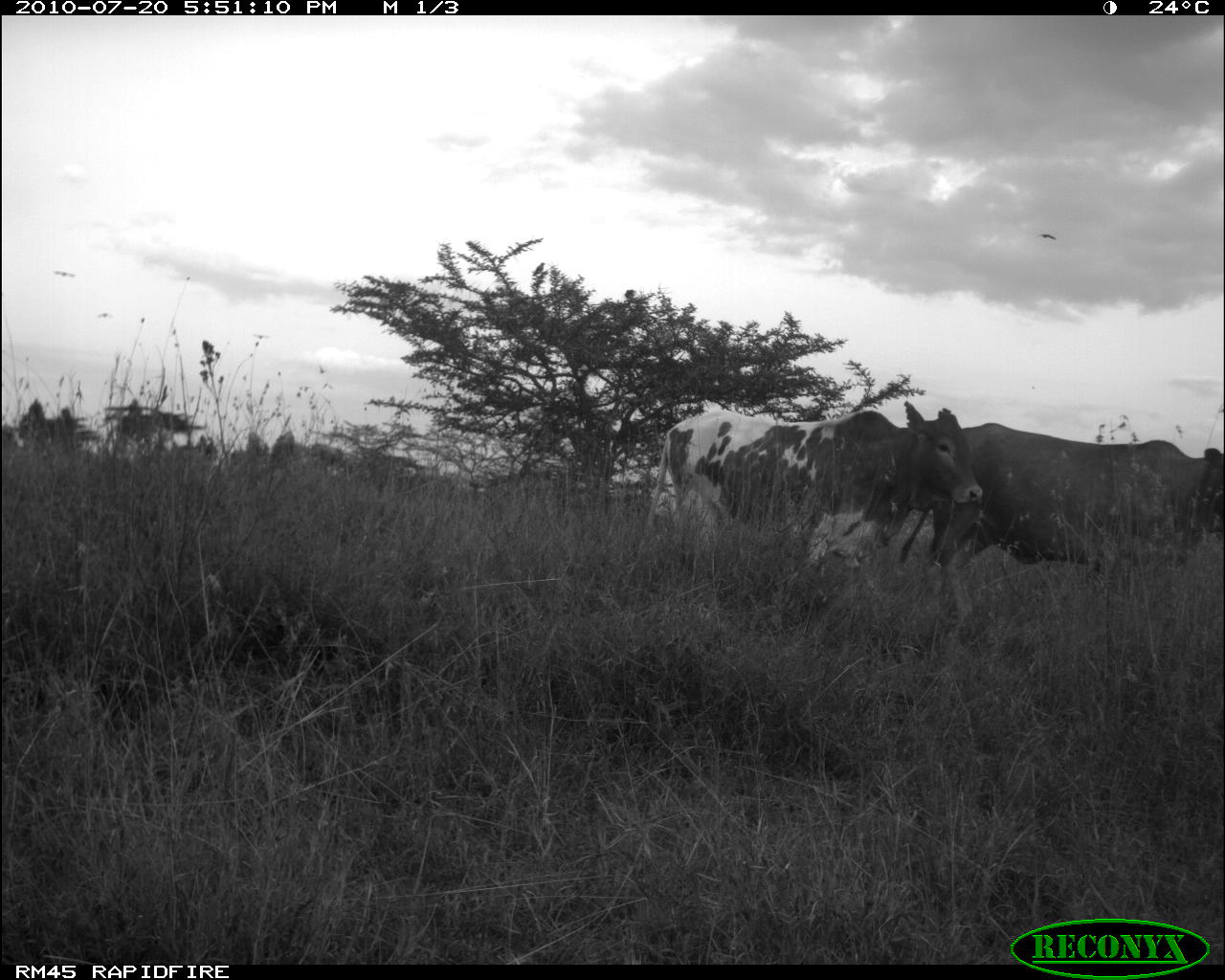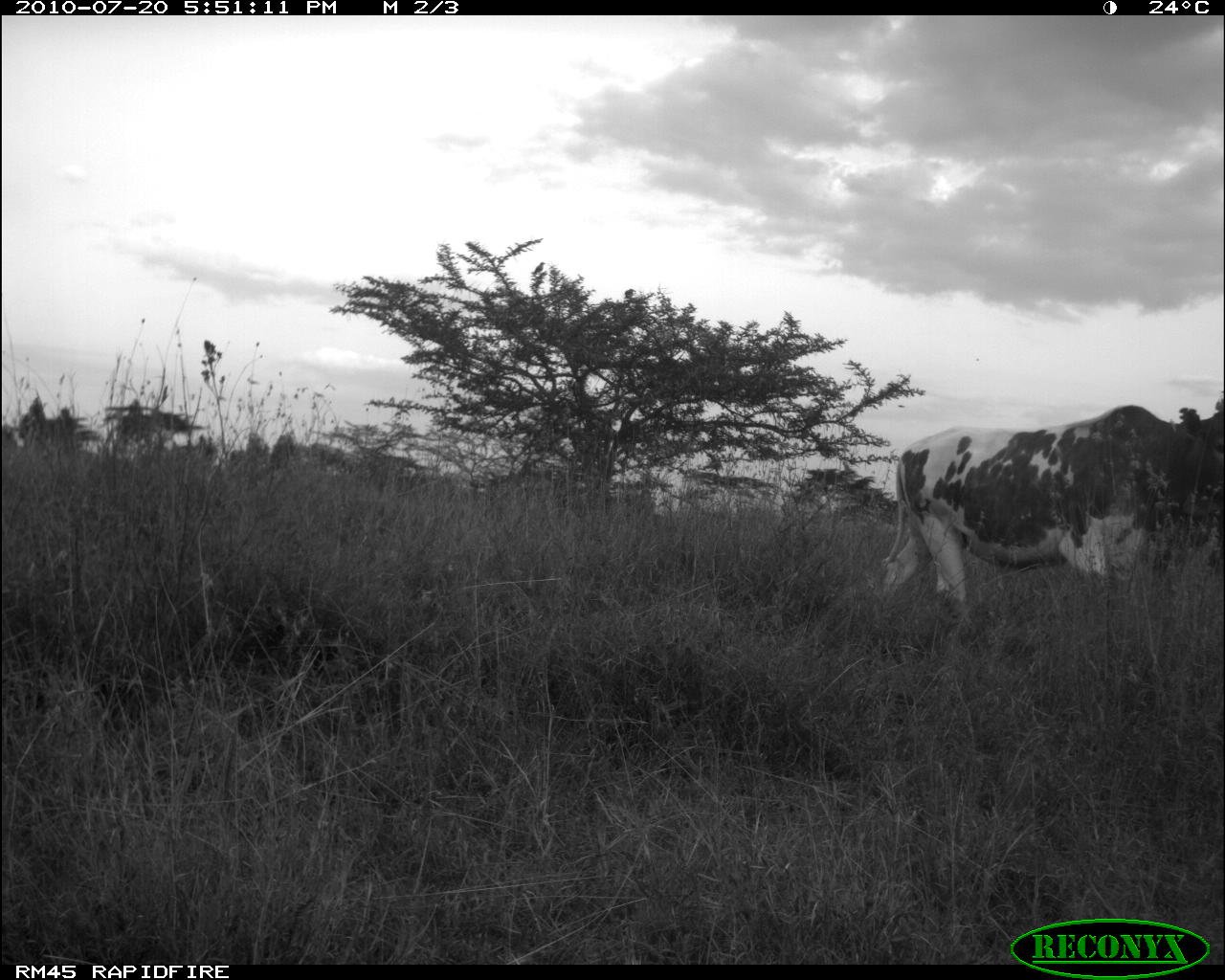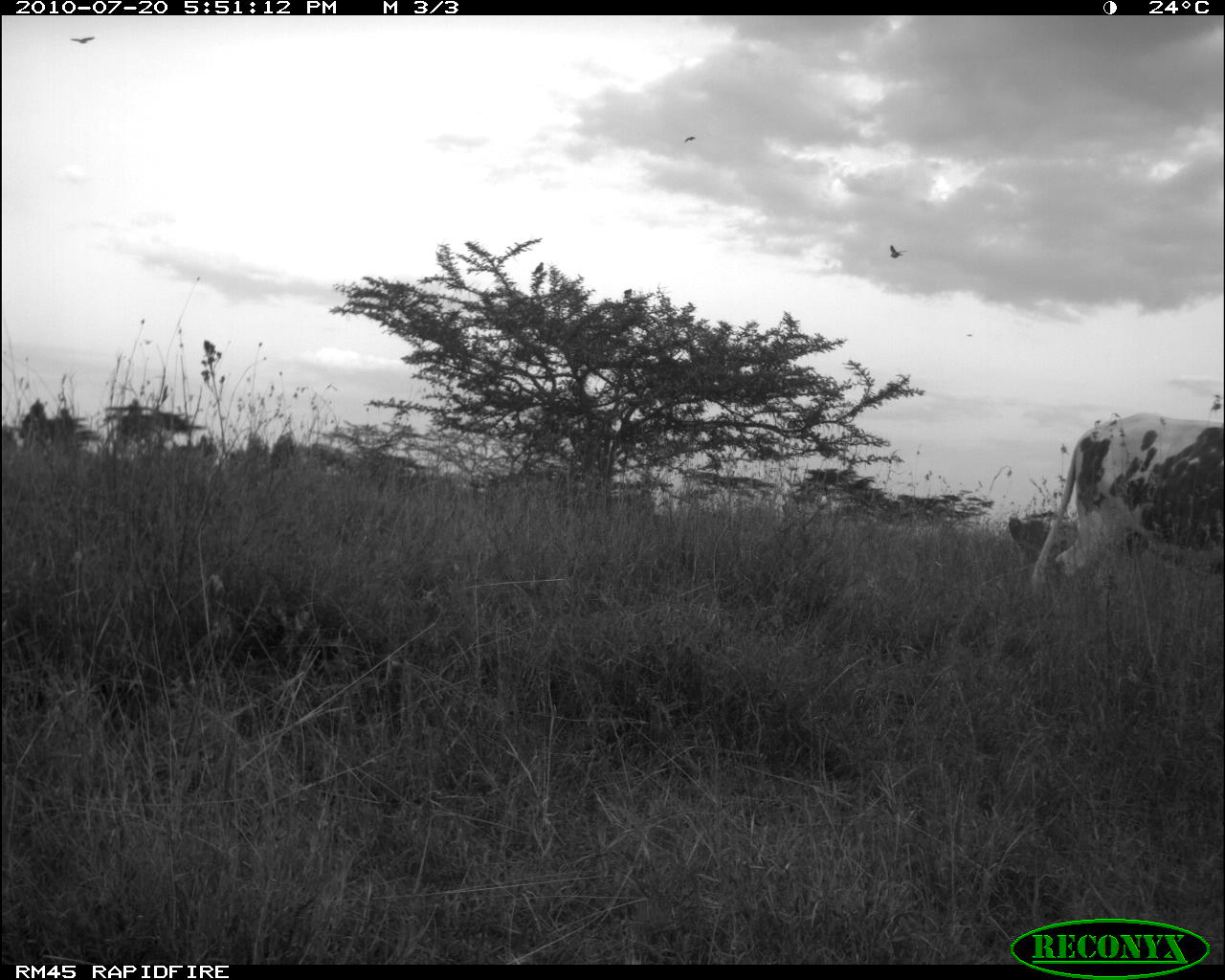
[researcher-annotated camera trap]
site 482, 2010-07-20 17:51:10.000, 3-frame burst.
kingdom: Animalia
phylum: Chordata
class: Mammalia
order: Artiodactyla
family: Bovidae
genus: Bos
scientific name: Bos taurus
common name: domestic cattle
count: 2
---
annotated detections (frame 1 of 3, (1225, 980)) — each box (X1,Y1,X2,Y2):
bos taurus: (645,398,986,579); (933,420,1224,575)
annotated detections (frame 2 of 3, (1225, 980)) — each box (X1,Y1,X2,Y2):
bos taurus: (873,404,1224,630)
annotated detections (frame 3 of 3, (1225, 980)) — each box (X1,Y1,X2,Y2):
bos taurus: (1032,412,1224,599)